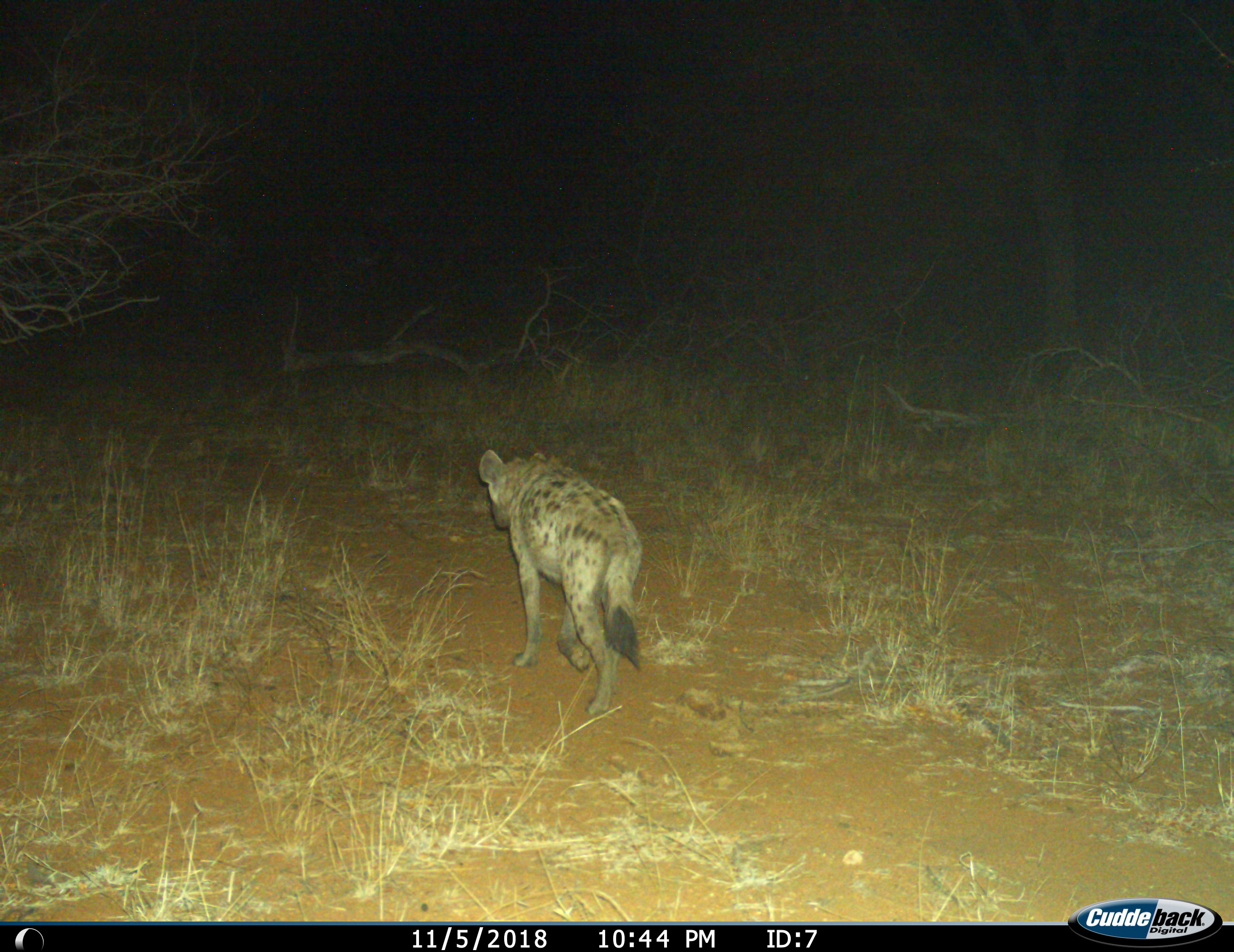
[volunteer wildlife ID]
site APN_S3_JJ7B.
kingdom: Animalia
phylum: Chordata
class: Mammalia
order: Carnivora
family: Hyaenidae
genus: Crocuta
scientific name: Crocuta crocuta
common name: spotted hyena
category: hyenaspotted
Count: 1.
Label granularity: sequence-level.